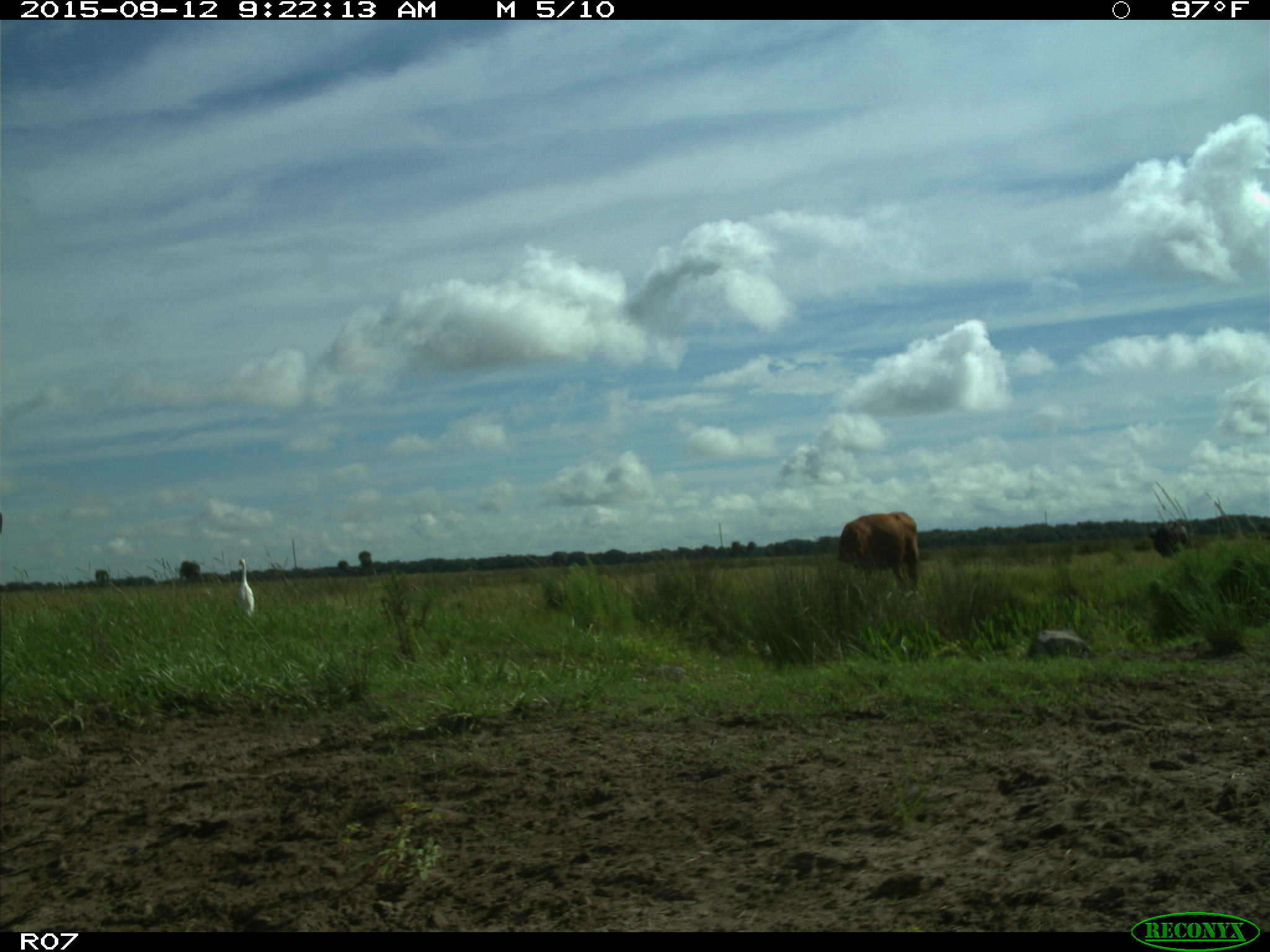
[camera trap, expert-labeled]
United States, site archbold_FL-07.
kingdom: Animalia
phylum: Chordata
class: Mammalia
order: Artiodactyla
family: Bovidae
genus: Bos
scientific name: Bos taurus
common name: domestic cow